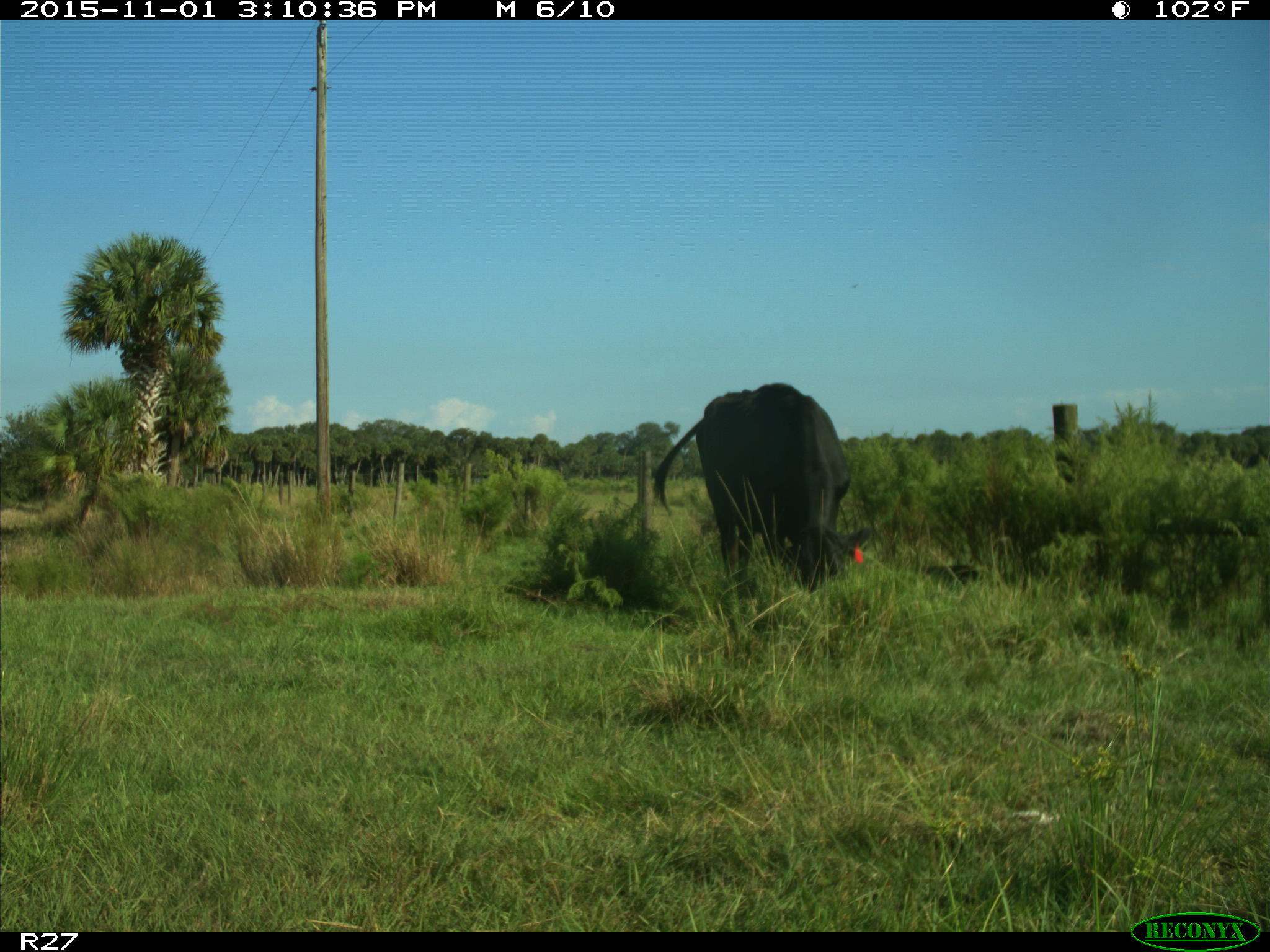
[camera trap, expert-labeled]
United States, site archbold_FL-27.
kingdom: Animalia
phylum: Chordata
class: Mammalia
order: Artiodactyla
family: Bovidae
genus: Bos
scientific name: Bos taurus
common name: domestic cow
Bos taurus (domestic cow).